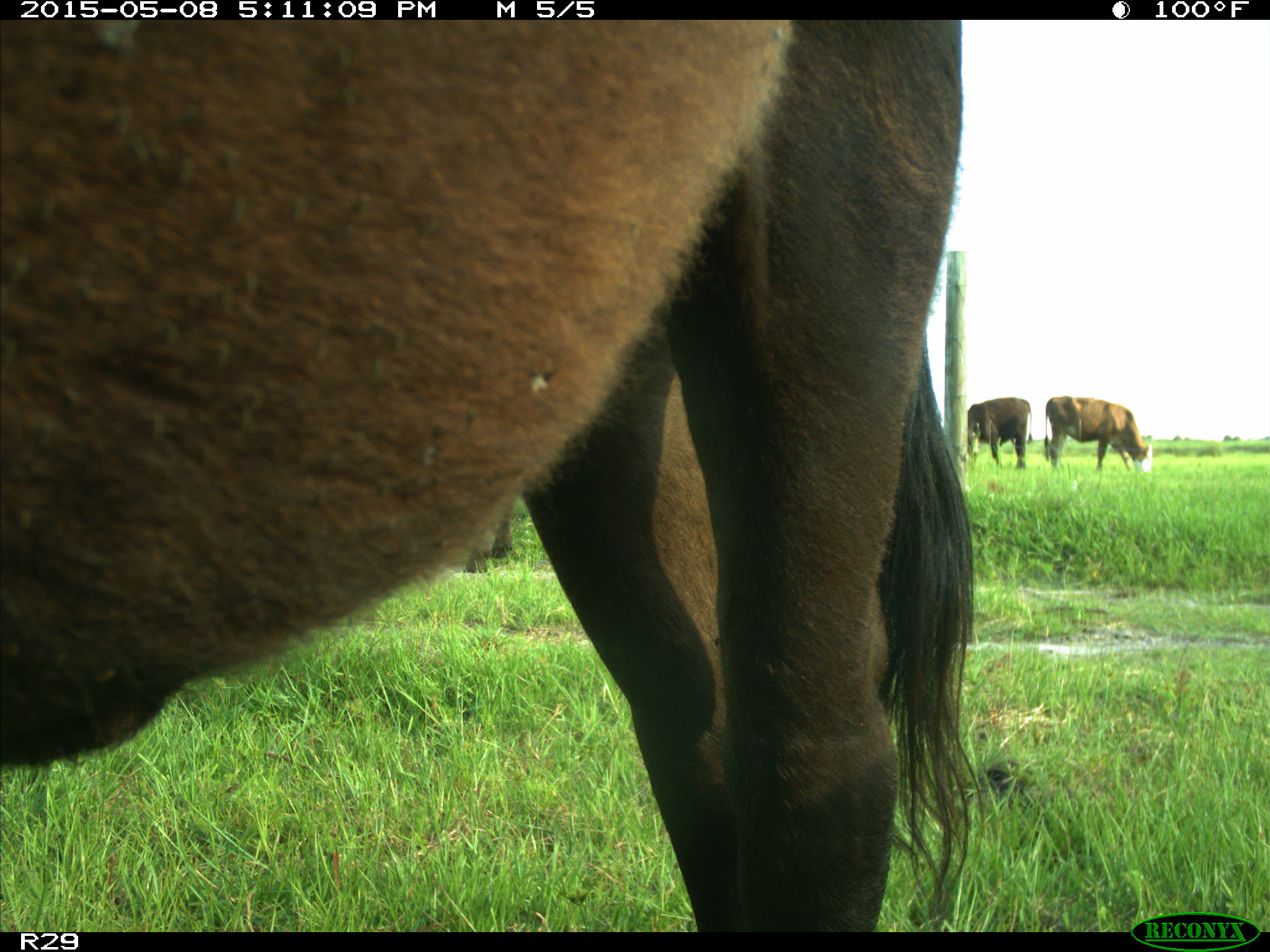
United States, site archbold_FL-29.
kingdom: Animalia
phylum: Chordata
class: Mammalia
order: Artiodactyla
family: Bovidae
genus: Bos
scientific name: Bos taurus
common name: domestic cow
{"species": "Bos taurus (domestic cow)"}